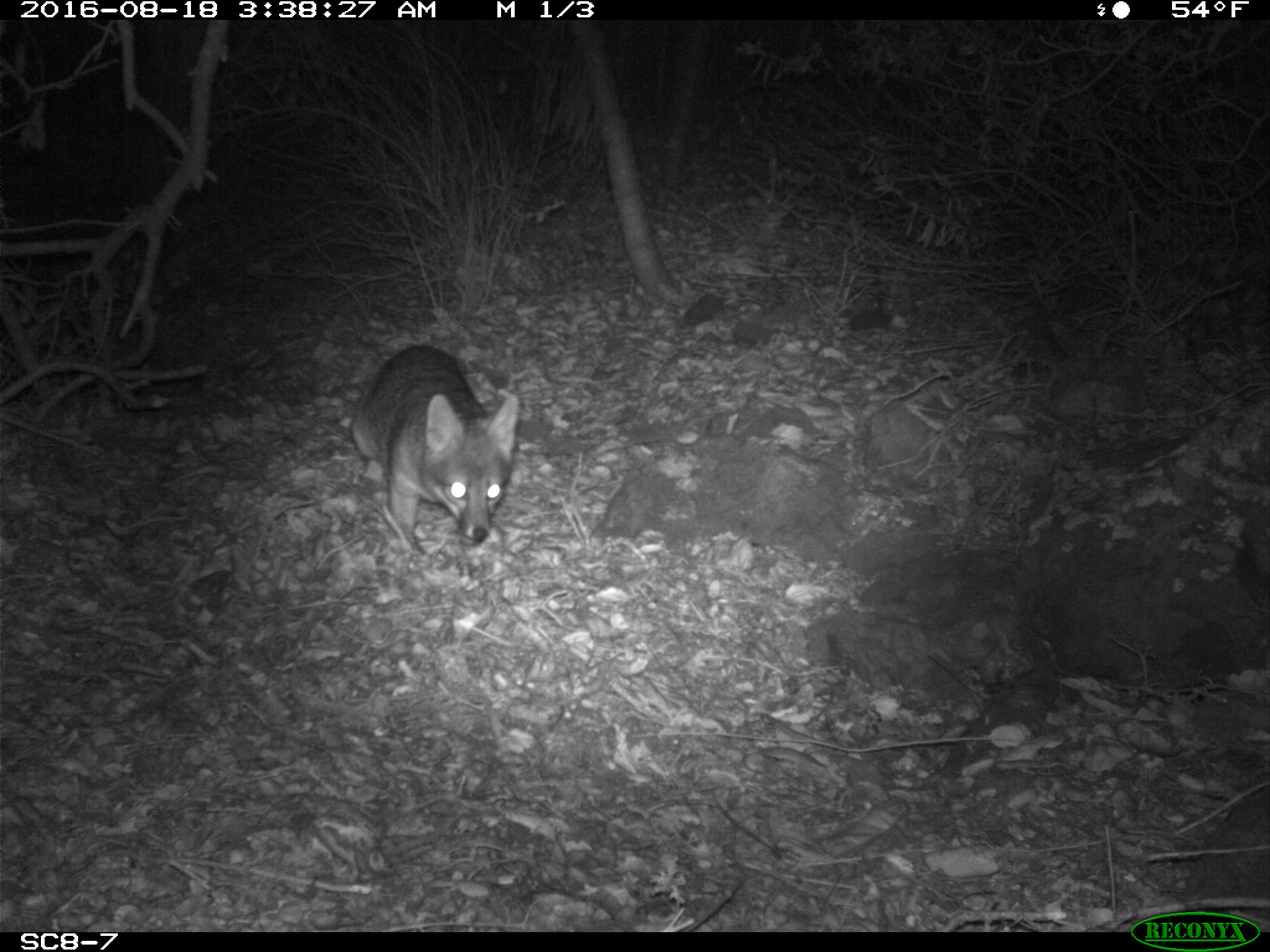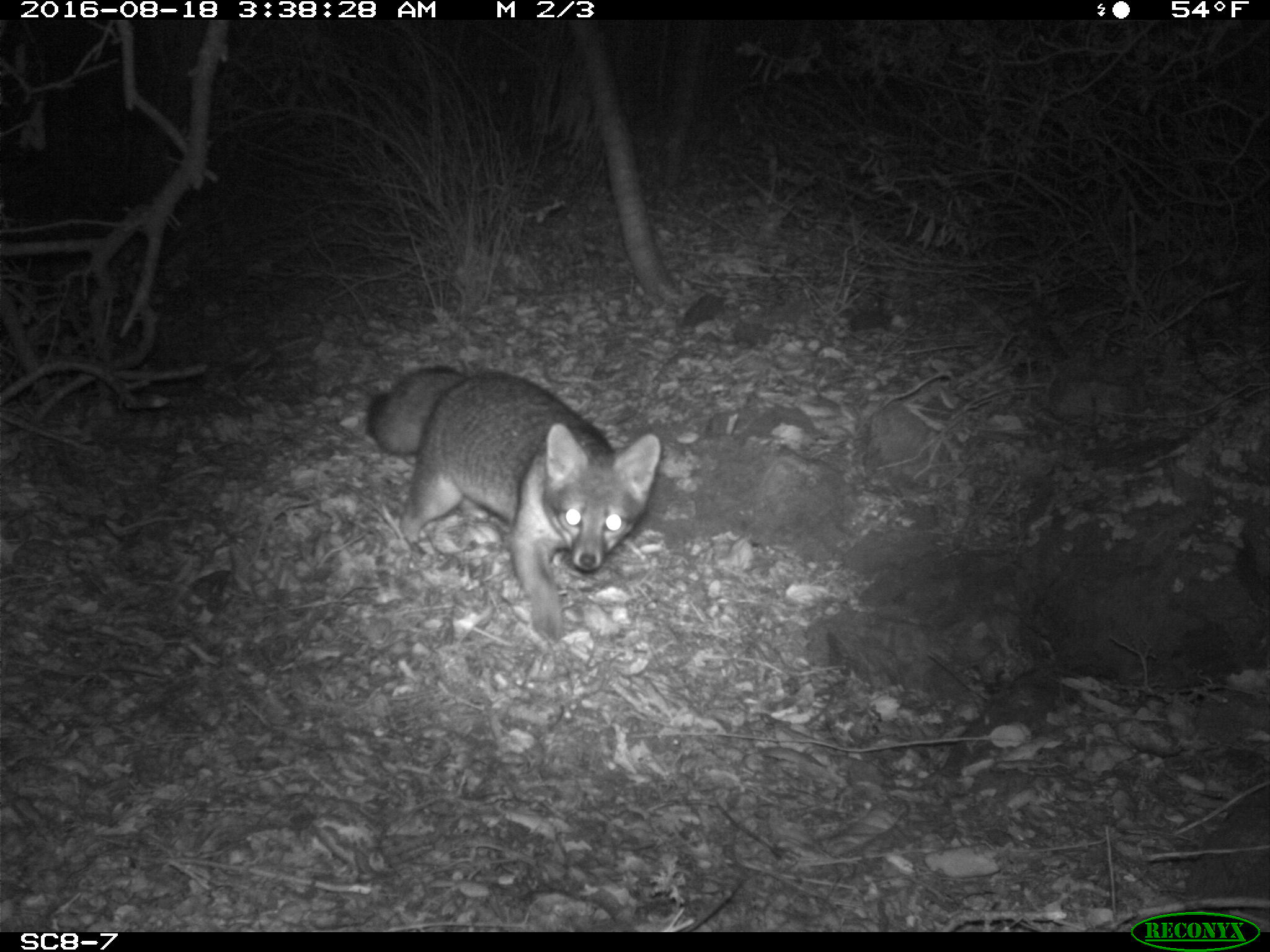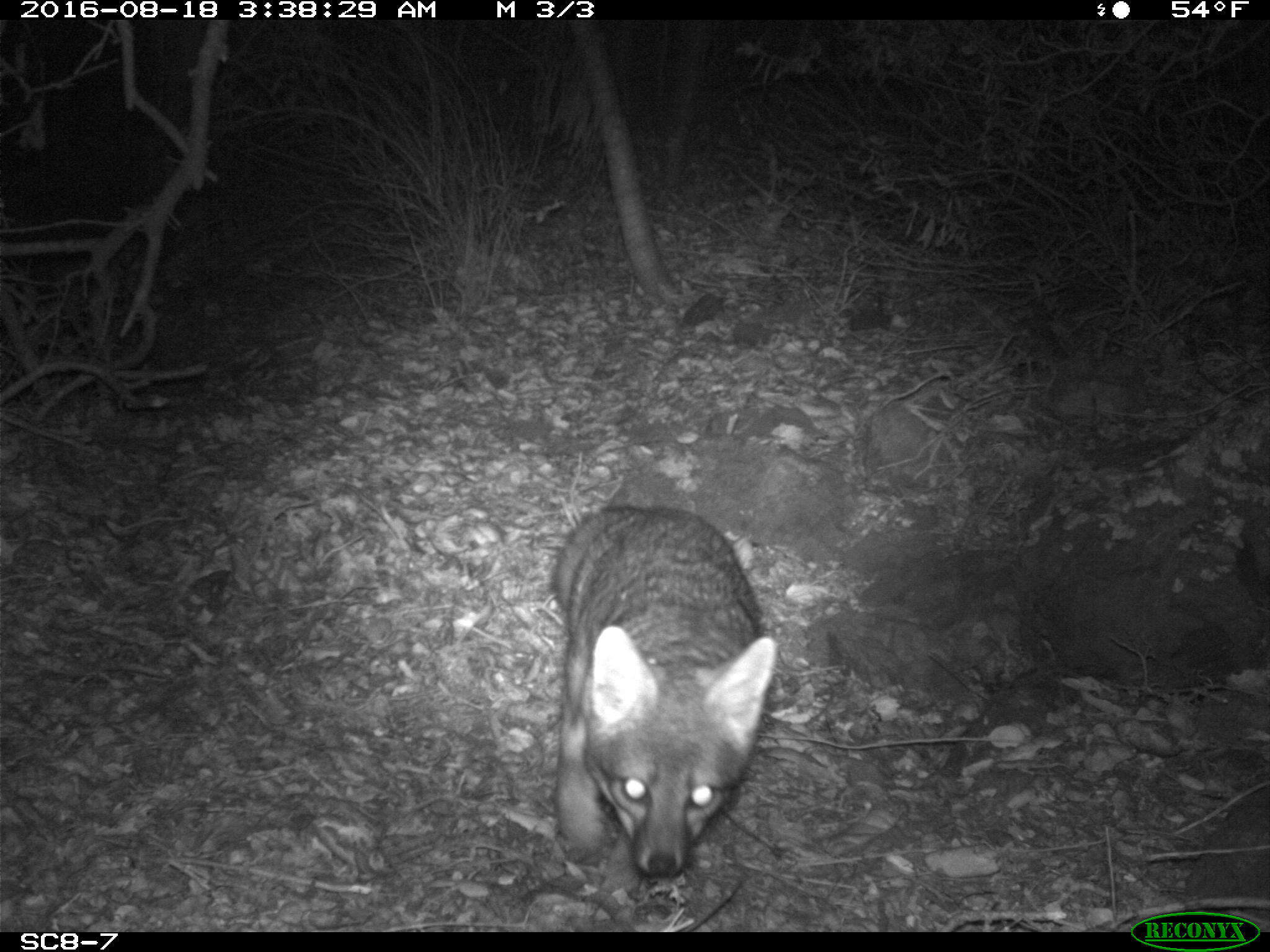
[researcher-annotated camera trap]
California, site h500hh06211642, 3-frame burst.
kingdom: Animalia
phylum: Chordata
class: Mammalia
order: Carnivora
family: Canidae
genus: Urocyon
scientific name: Urocyon littoralis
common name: island fox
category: fox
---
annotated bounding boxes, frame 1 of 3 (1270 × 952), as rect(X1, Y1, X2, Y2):
fox: rect(350, 343, 521, 555)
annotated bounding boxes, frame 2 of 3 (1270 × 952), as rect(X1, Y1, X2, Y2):
fox: rect(364, 365, 662, 643)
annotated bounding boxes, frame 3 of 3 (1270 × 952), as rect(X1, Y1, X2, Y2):
fox: rect(551, 503, 776, 881)